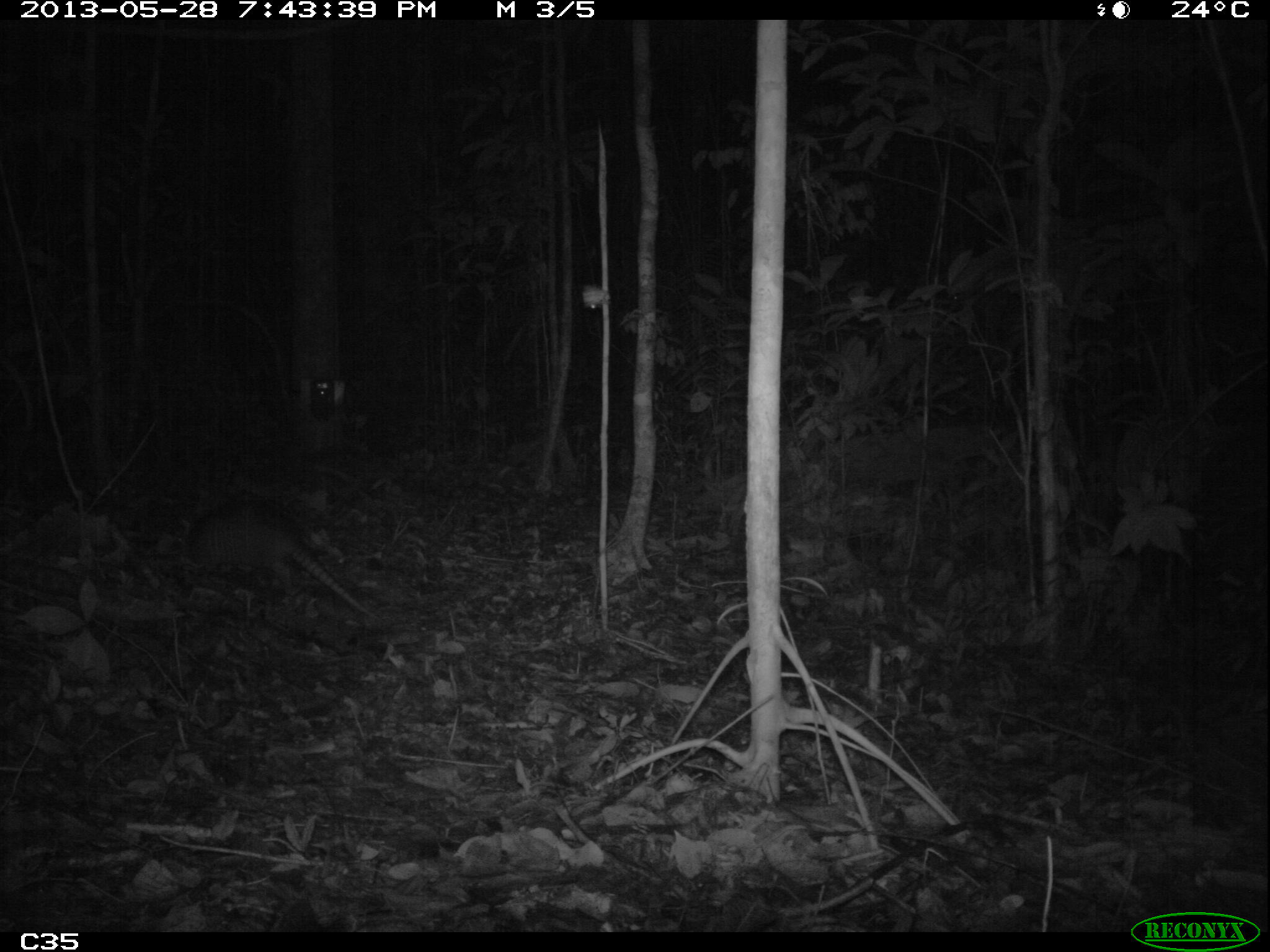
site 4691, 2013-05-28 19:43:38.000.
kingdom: Animalia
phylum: Chordata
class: Mammalia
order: Cingulata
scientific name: Cingulata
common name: armadillo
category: unknown armadillo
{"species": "unknown armadillo (armadillo) (Cingulata)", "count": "1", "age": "adult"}